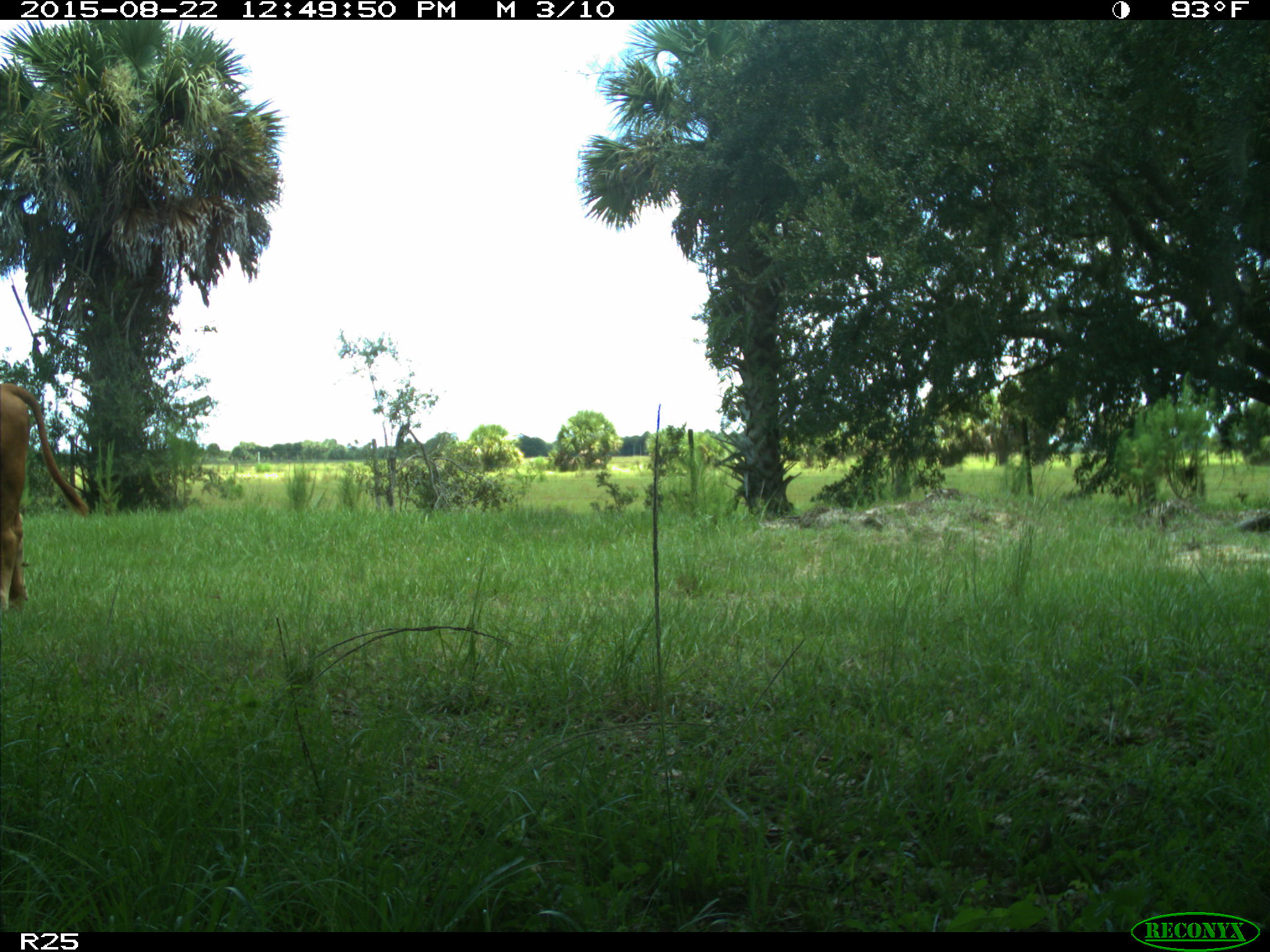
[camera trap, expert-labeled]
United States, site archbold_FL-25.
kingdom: Animalia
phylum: Chordata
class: Mammalia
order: Artiodactyla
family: Bovidae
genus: Bos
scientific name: Bos taurus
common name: domestic cow